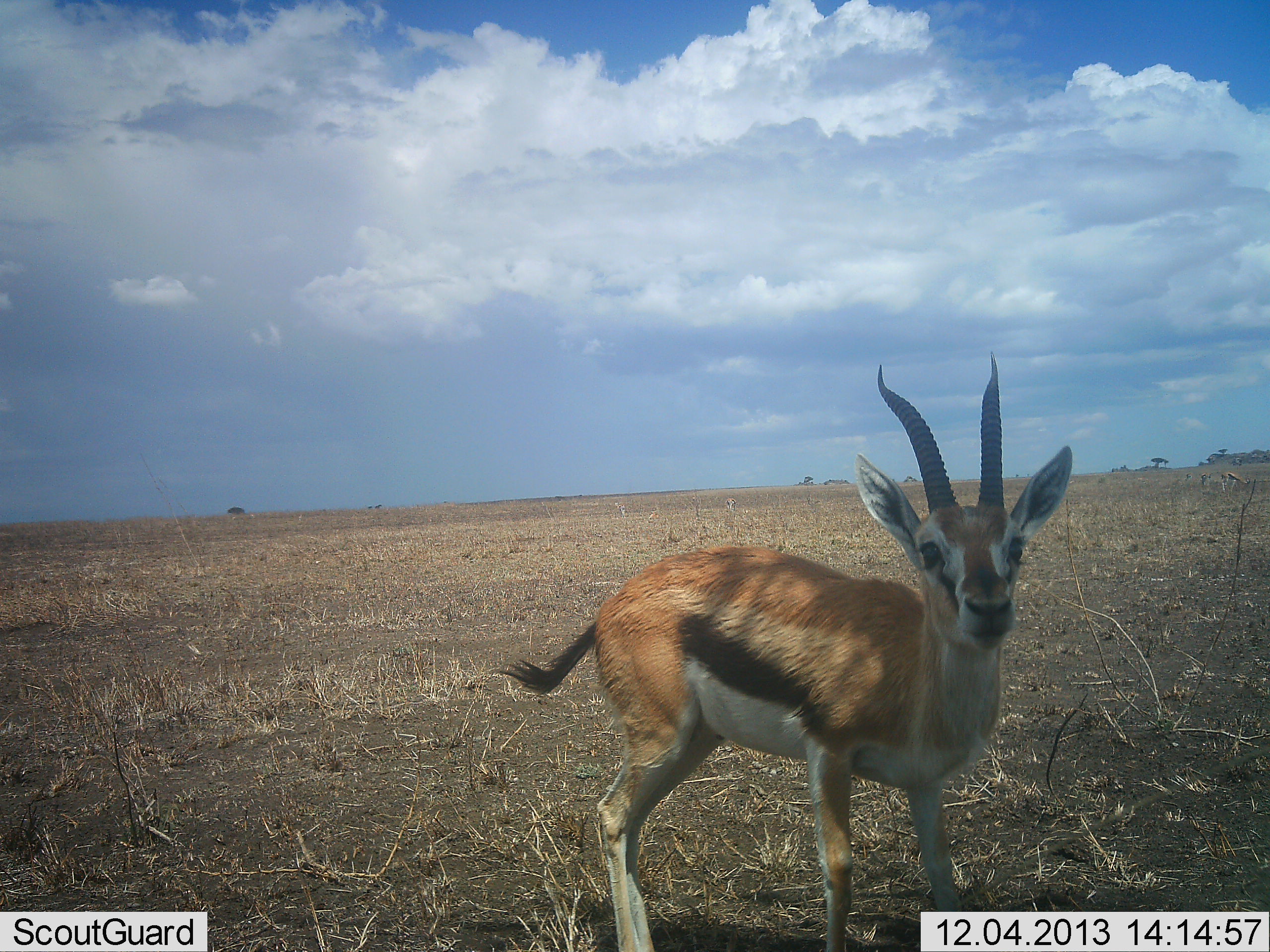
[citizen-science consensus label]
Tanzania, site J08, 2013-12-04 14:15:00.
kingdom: Animalia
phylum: Chordata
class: Mammalia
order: Artiodactyla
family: Bovidae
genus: Eudorcas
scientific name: Eudorcas thomsonii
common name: thomson's gazelle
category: gazellethomsons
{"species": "gazellethomsons (thomson's gazelle) (Eudorcas thomsonii)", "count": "1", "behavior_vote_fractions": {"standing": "90%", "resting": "0%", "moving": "0%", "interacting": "10%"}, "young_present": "0%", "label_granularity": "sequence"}